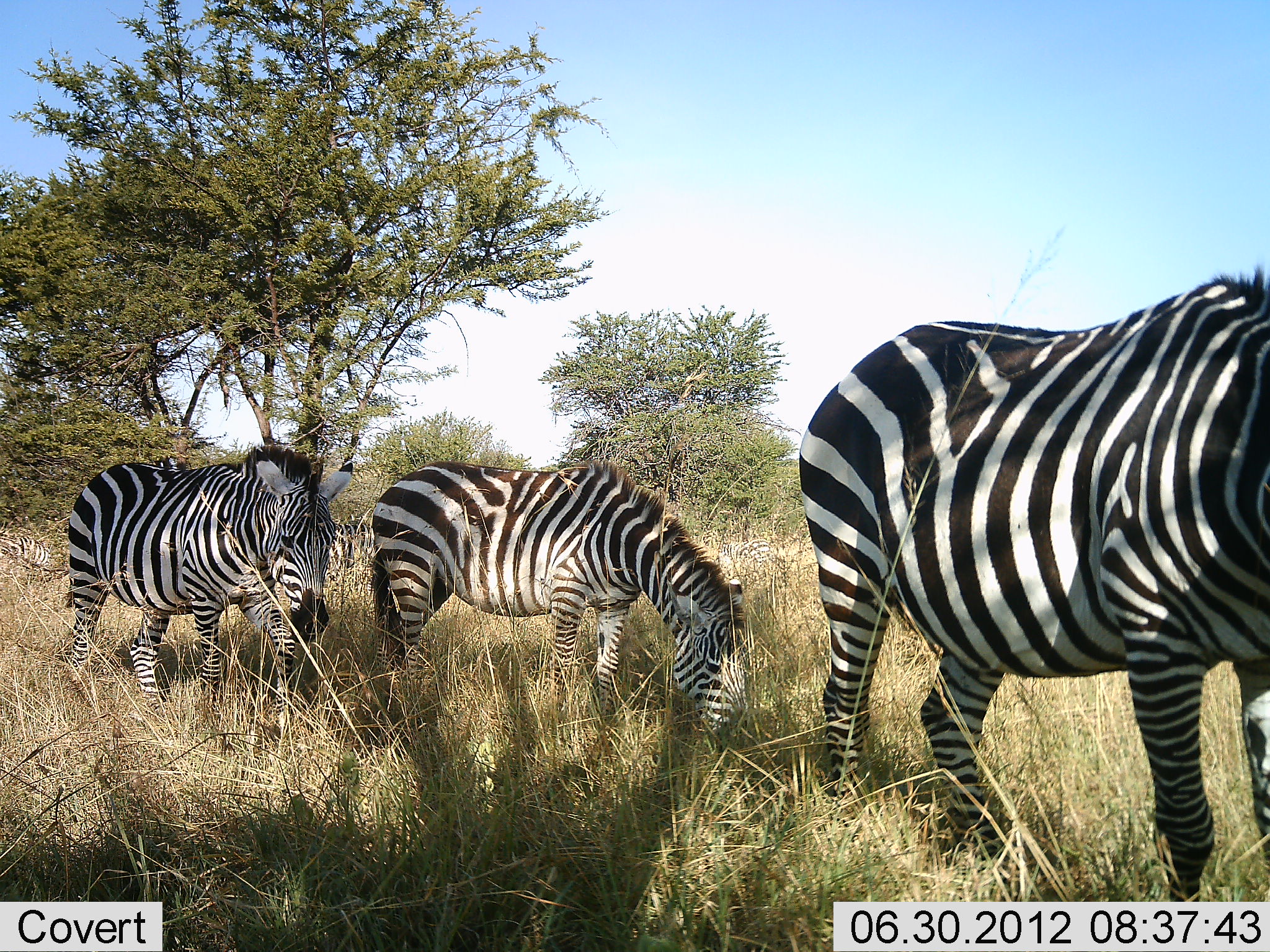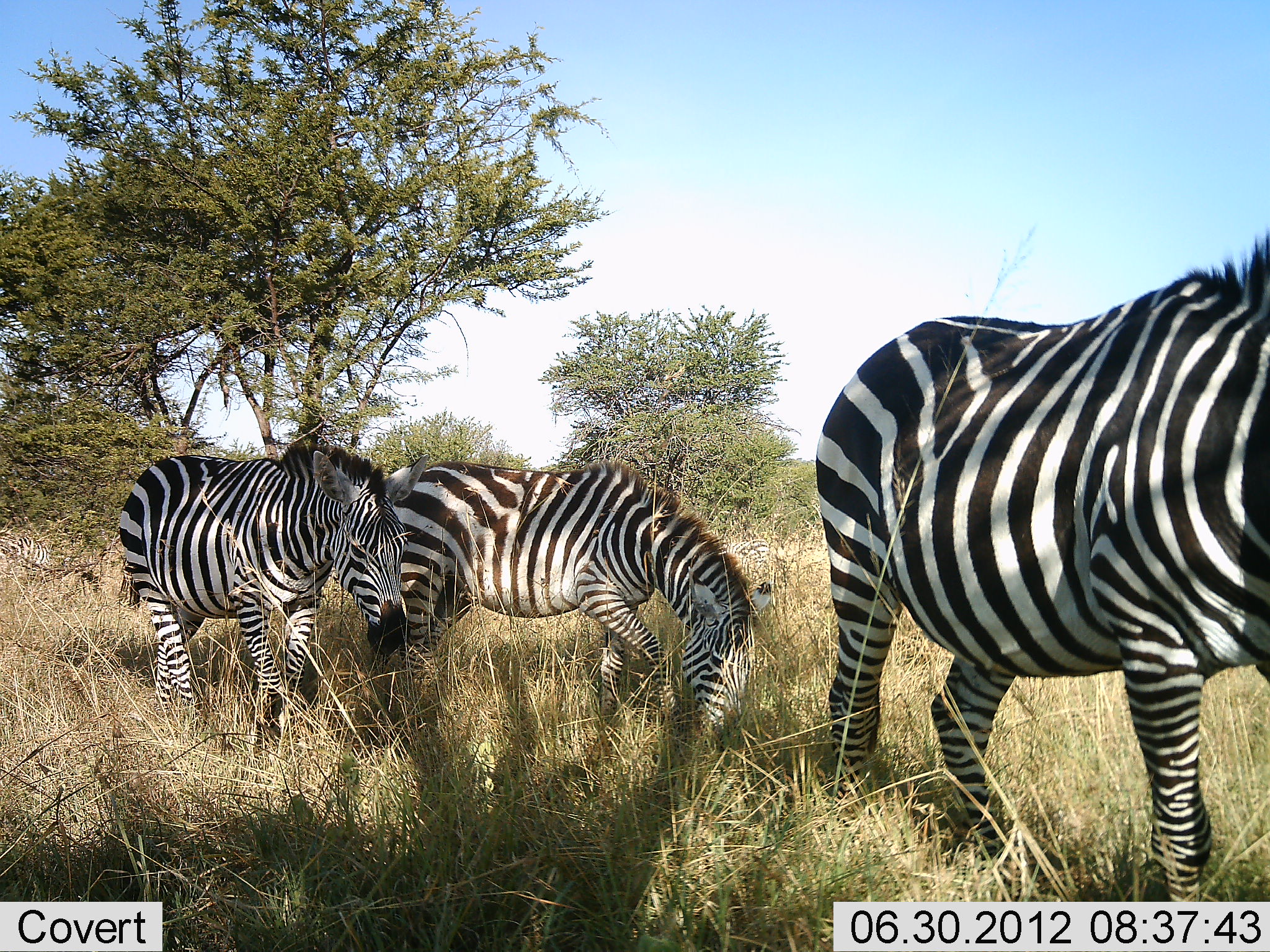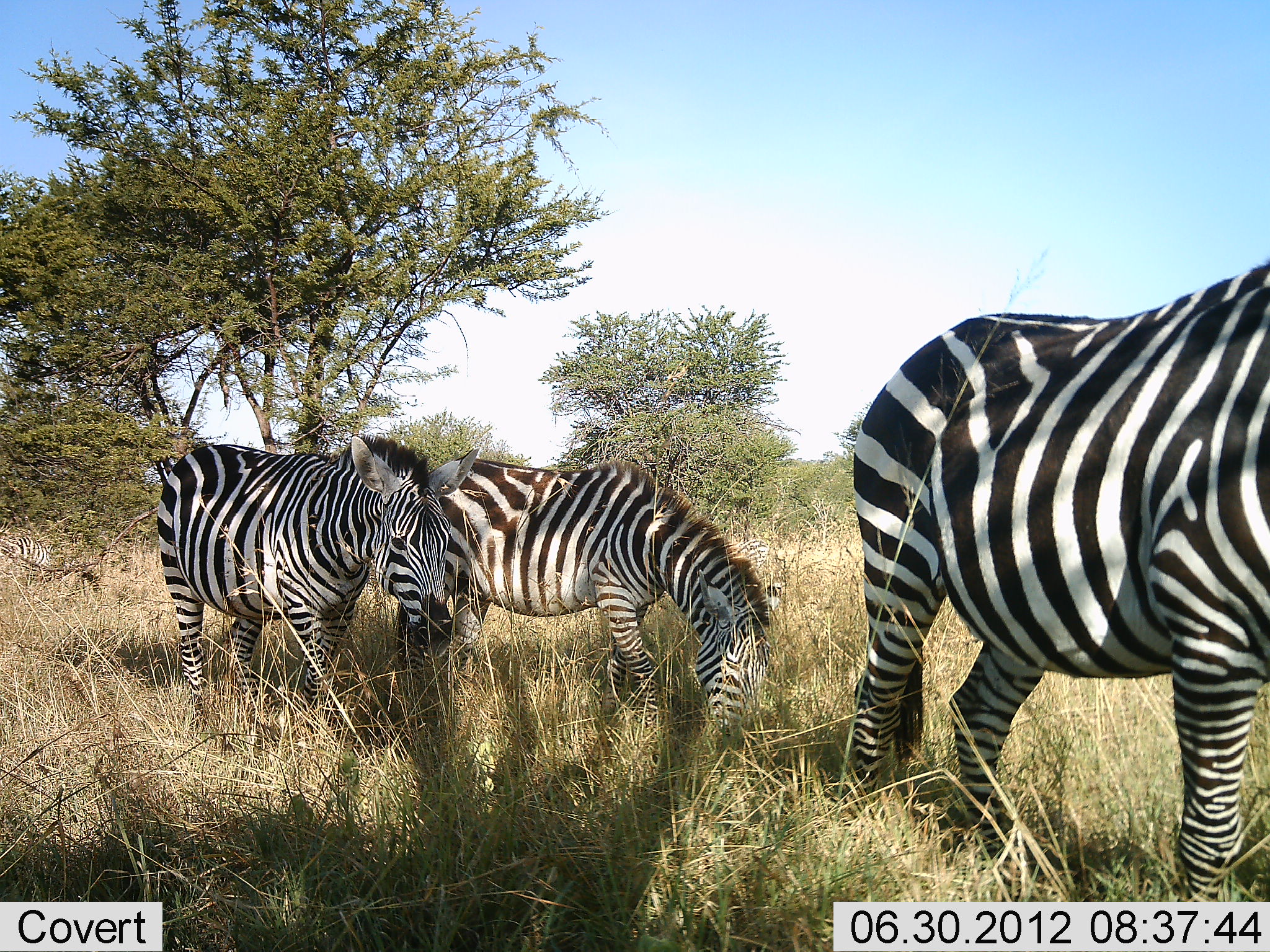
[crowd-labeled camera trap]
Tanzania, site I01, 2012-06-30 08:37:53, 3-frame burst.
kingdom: Animalia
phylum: Chordata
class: Mammalia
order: Perissodactyla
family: Equidae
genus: Equus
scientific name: Equus quagga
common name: plains zebra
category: zebra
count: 3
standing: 40%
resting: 10%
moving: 80%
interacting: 0%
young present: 0%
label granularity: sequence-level